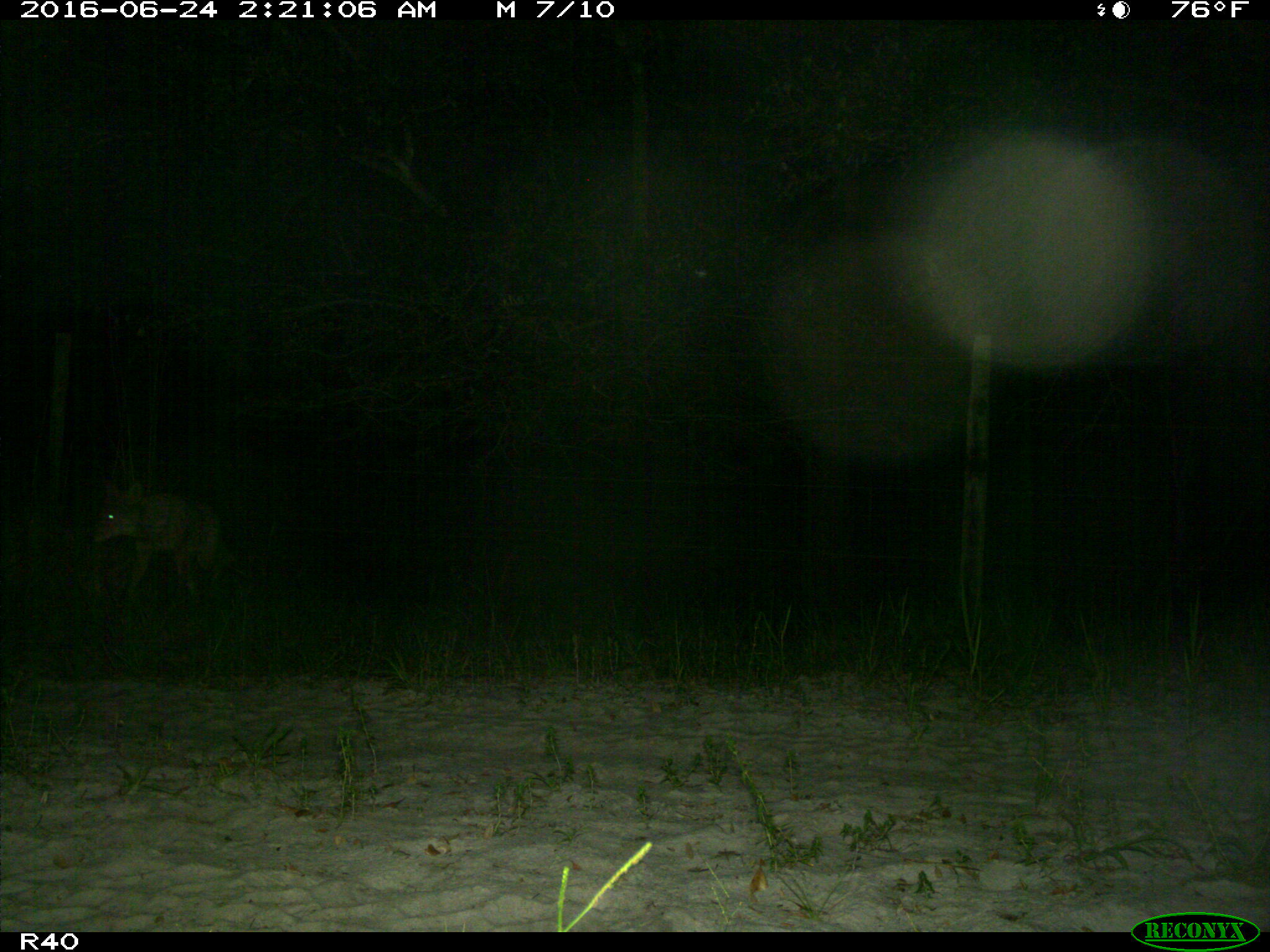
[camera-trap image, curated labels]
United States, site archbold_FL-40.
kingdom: Animalia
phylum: Chordata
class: Mammalia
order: Carnivora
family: Canidae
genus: Canis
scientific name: Canis latrans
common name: coyote